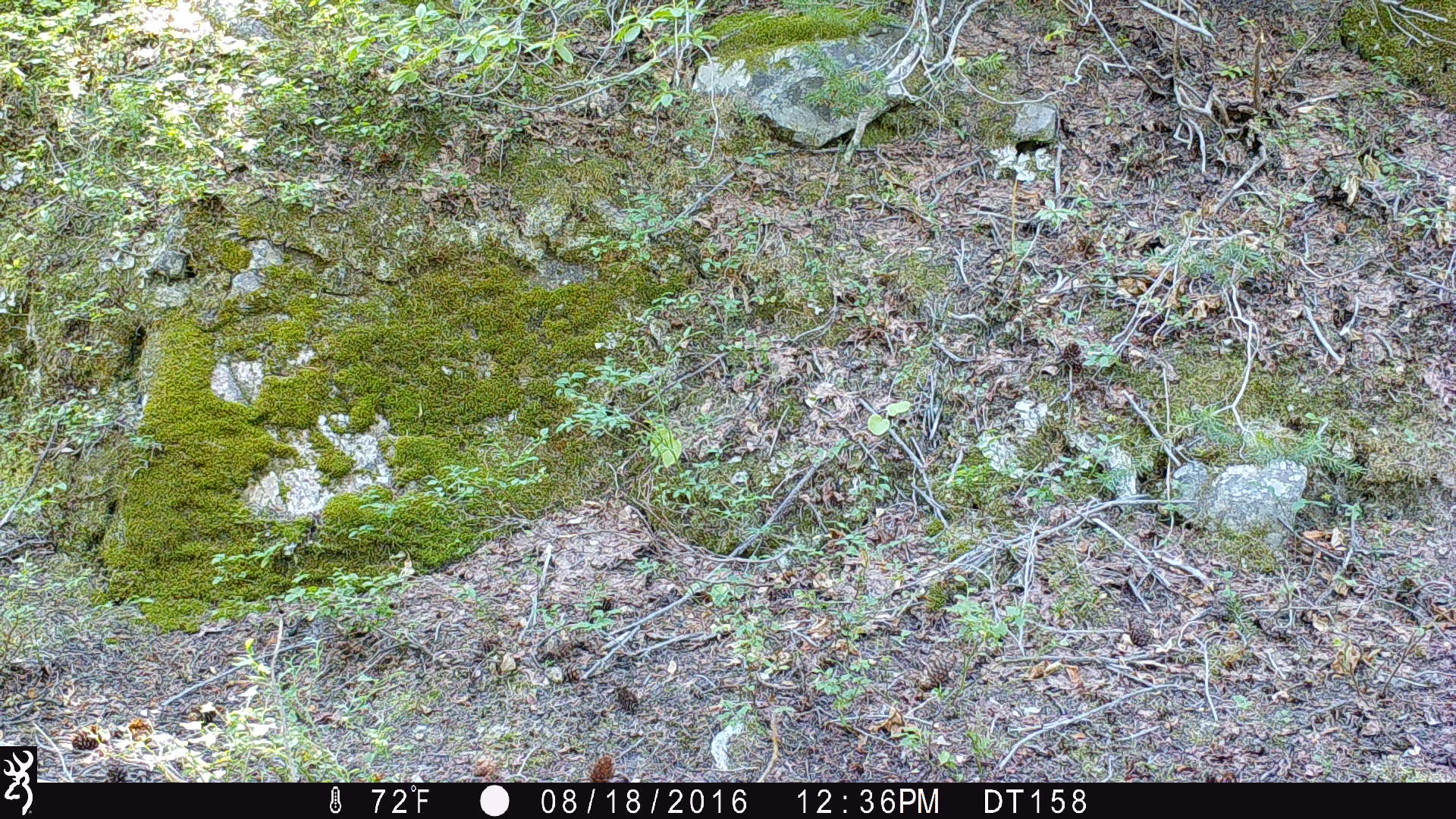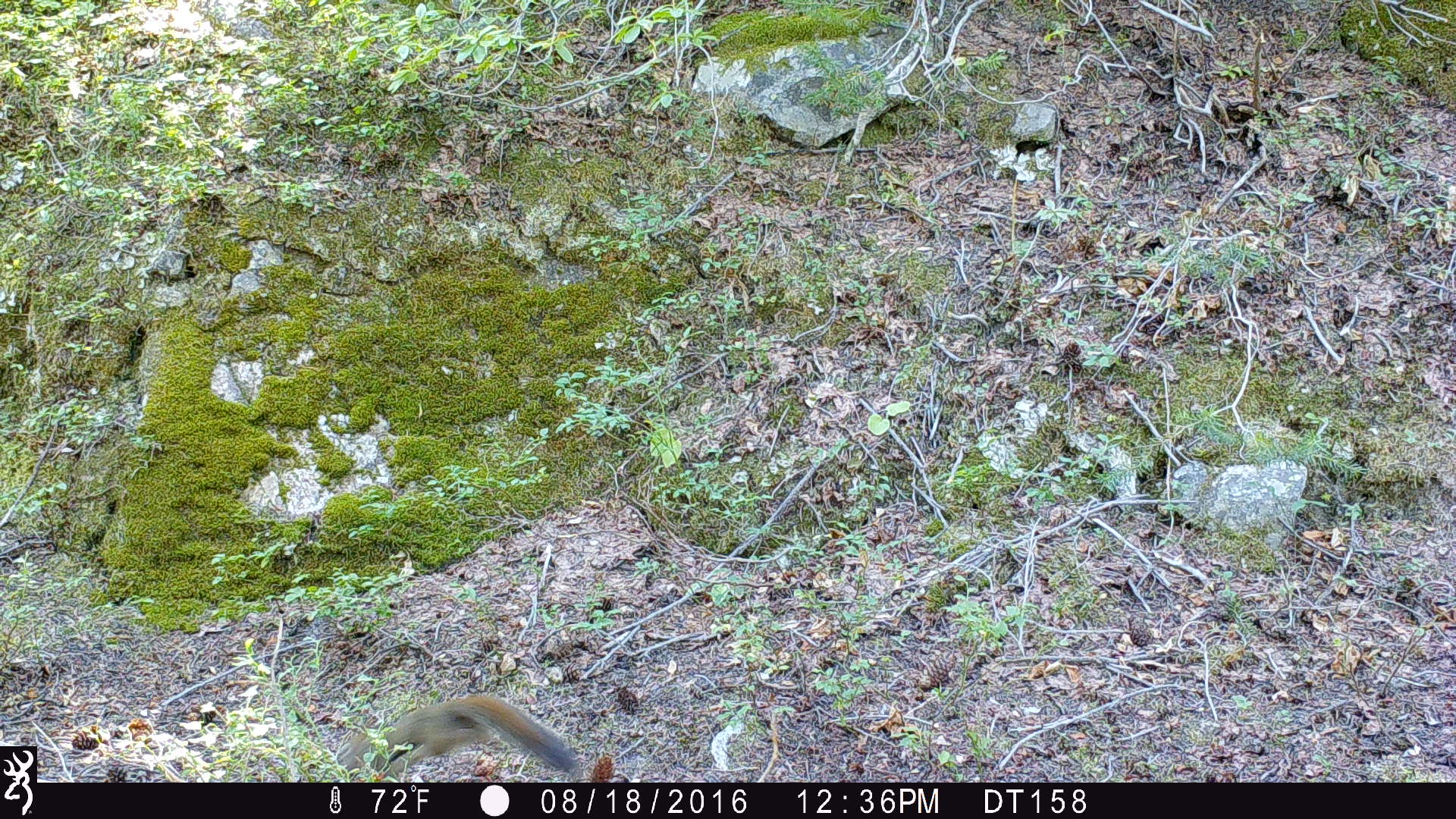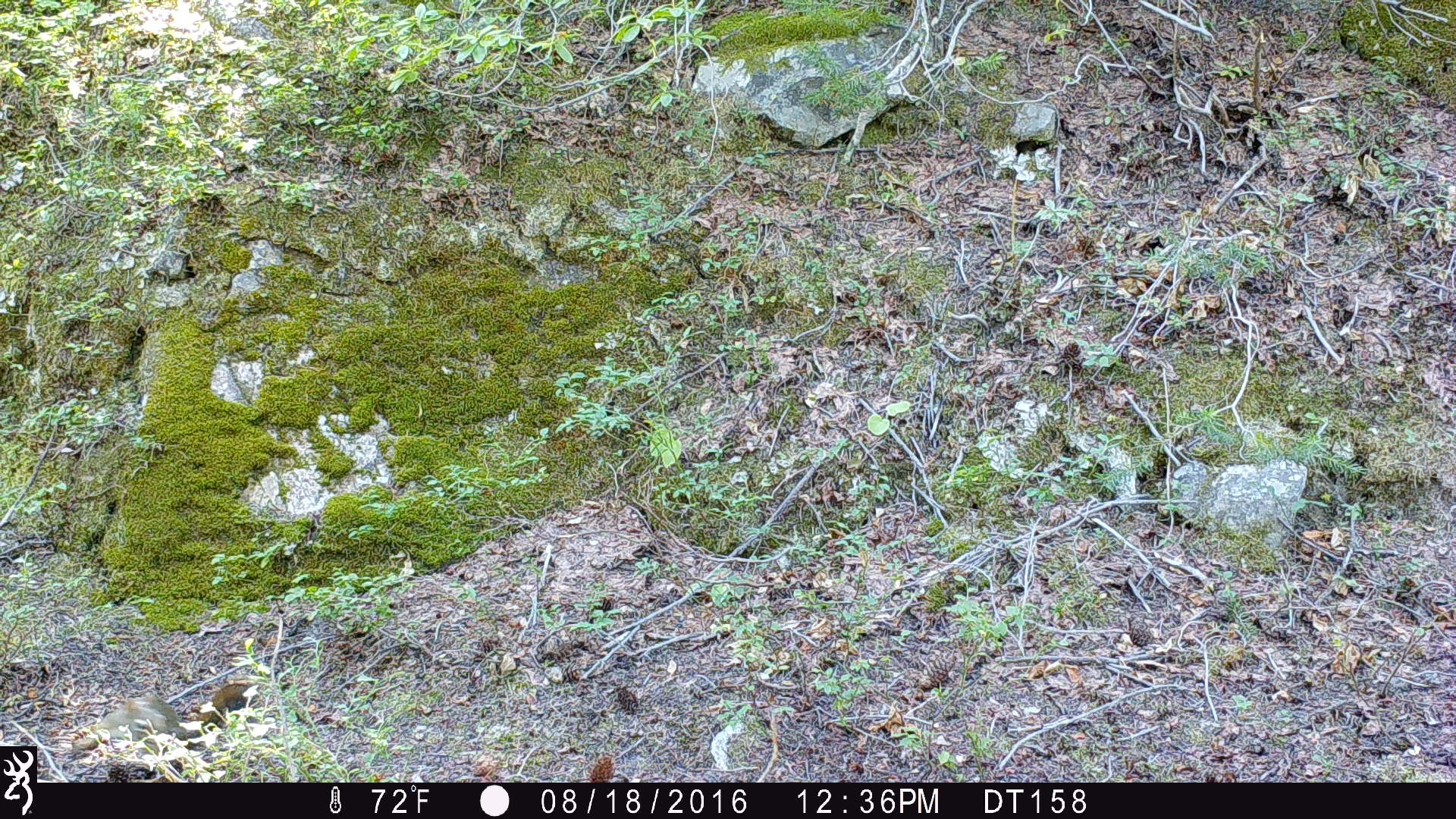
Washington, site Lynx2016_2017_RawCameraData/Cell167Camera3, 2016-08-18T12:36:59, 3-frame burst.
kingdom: Animalia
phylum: Chordata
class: Mammalia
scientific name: Mammalia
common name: small mammal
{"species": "small mammal (Mammalia)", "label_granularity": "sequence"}